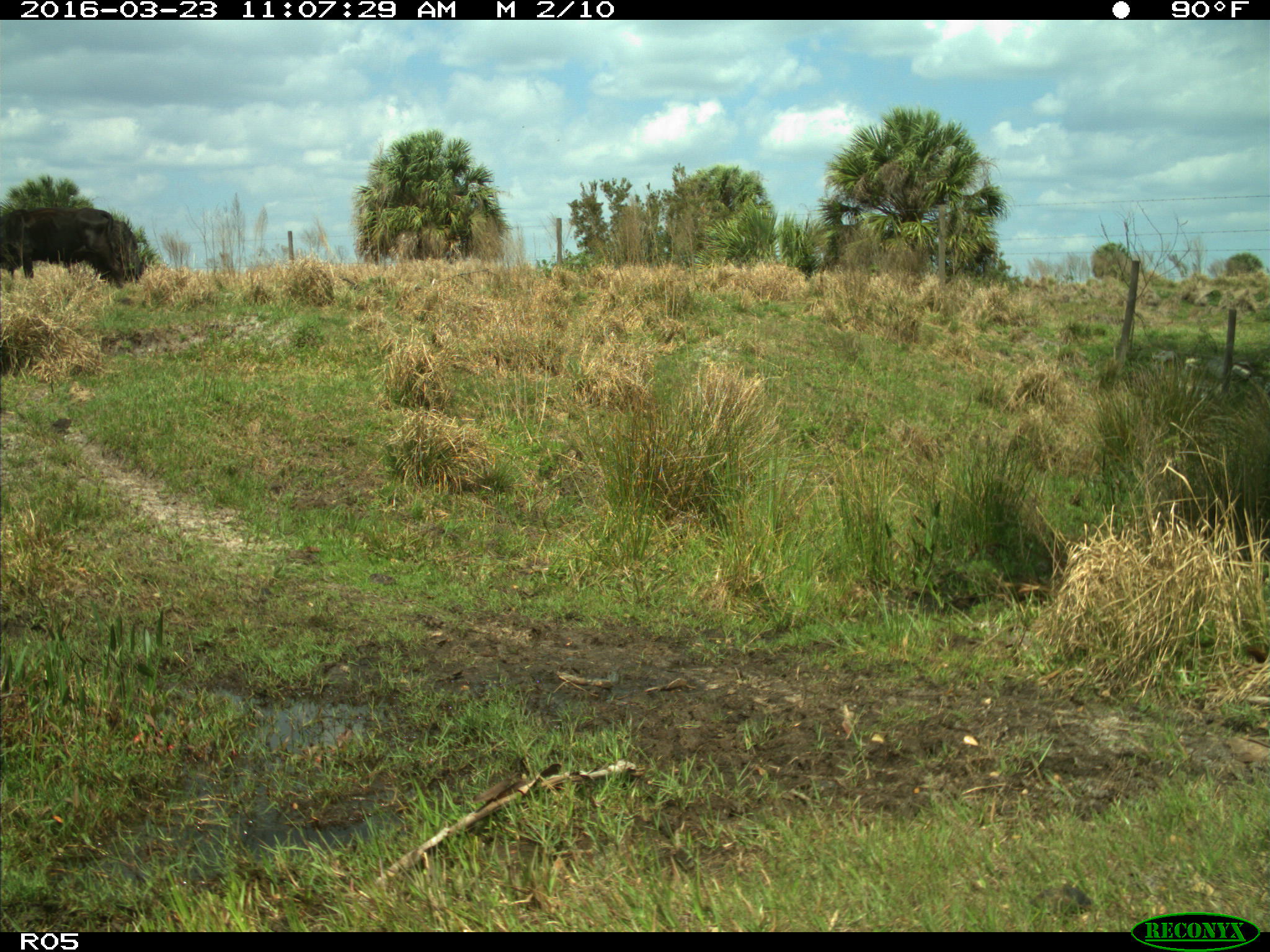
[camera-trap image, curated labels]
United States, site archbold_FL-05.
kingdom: Animalia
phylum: Chordata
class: Mammalia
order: Artiodactyla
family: Bovidae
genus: Bos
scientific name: Bos taurus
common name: domestic cow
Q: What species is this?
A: Bos taurus (domestic cow).